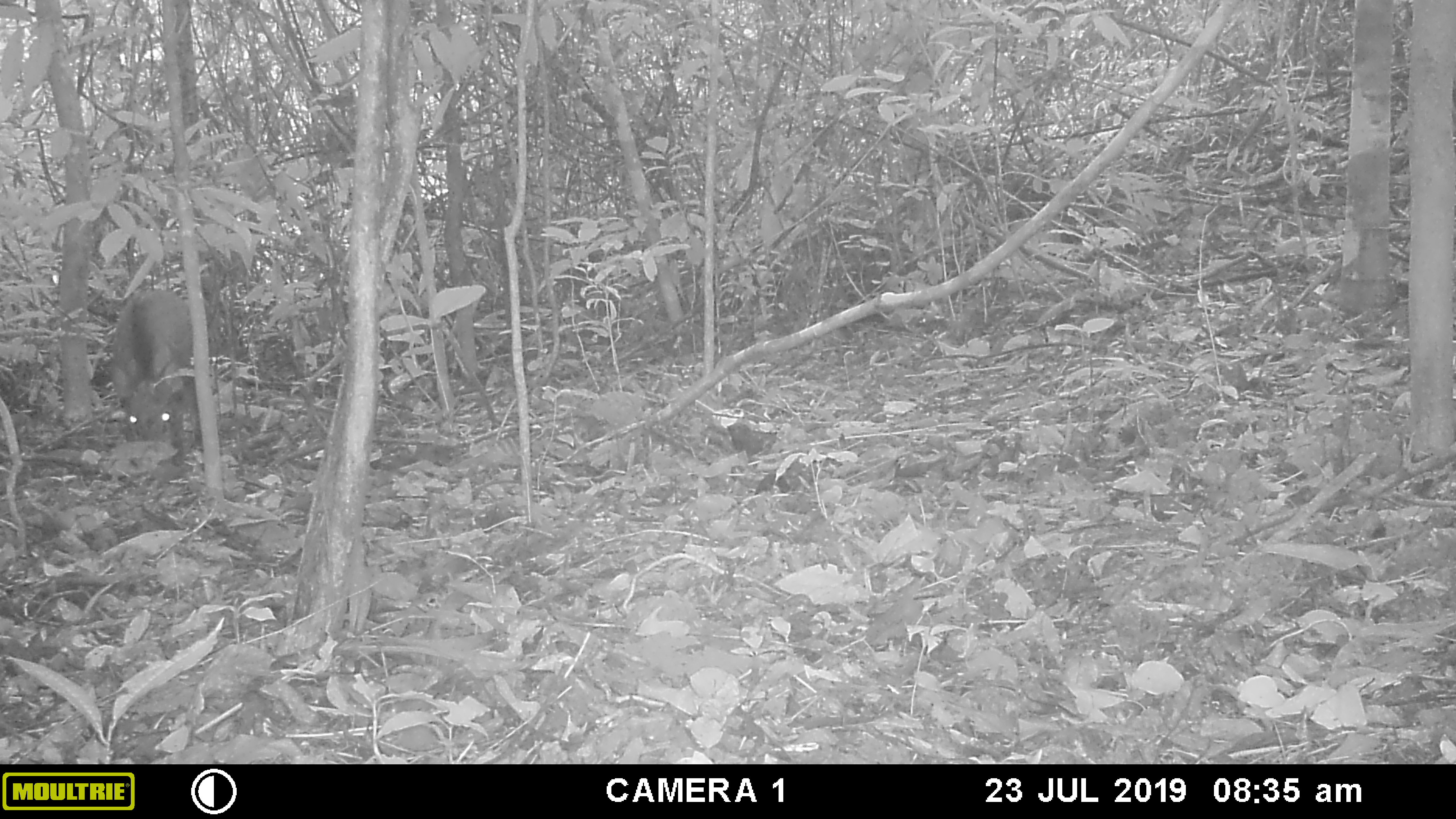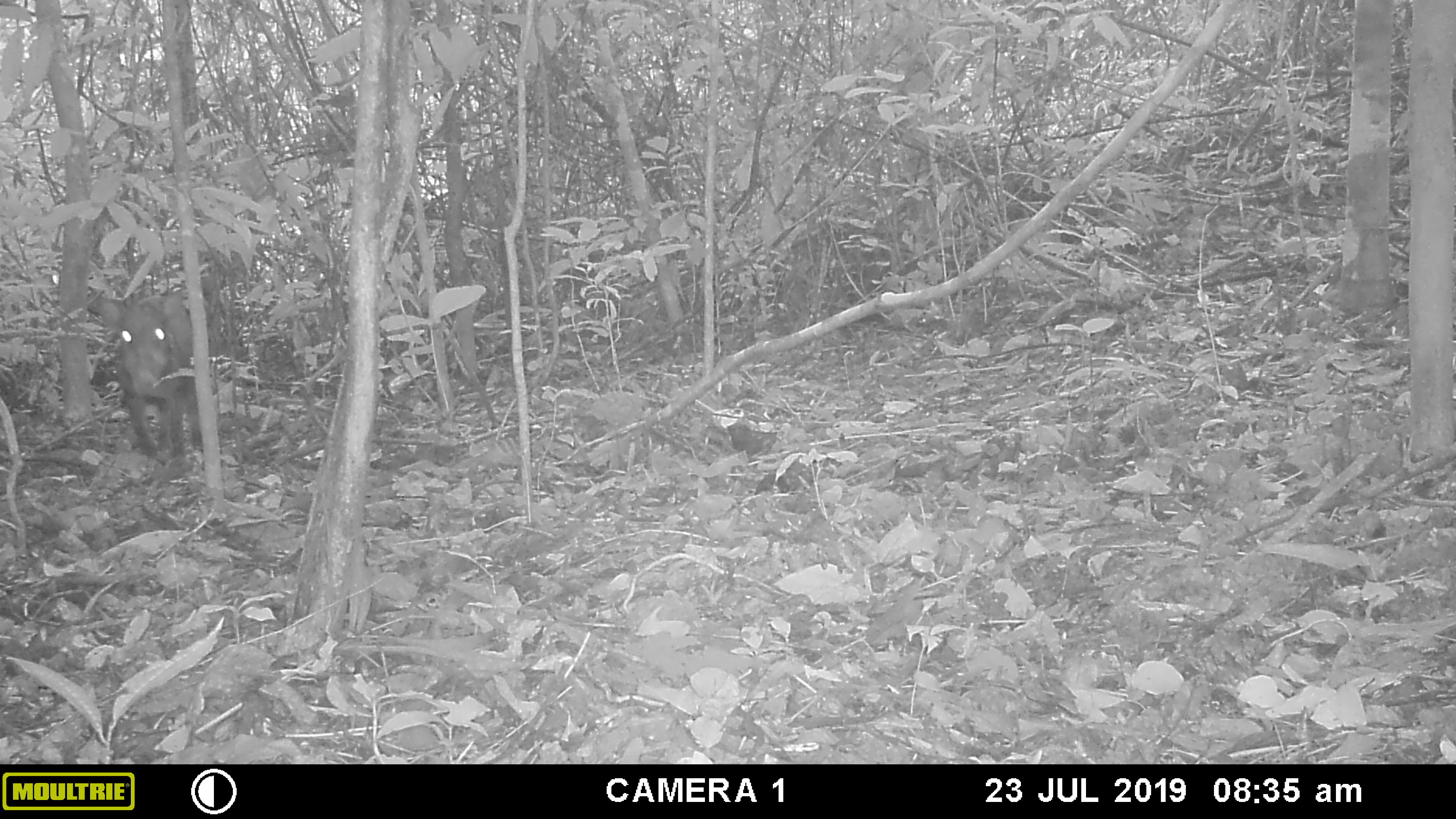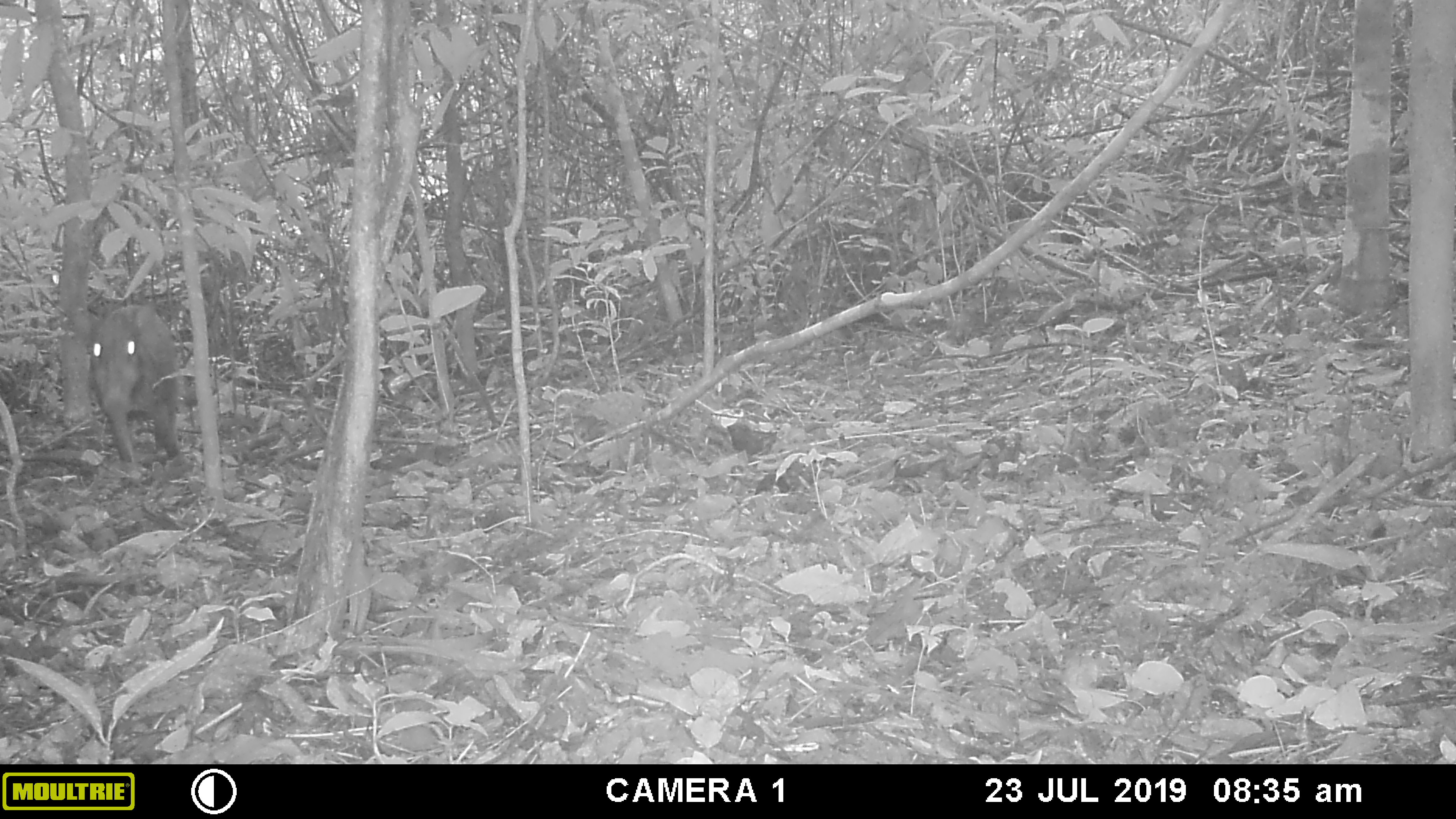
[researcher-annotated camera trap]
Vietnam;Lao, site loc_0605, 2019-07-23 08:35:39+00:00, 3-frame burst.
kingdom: Animalia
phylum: Chordata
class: Mammalia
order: Artiodactyla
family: Suidae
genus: Sus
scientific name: Sus scrofa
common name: eurasian wild pig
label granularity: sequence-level